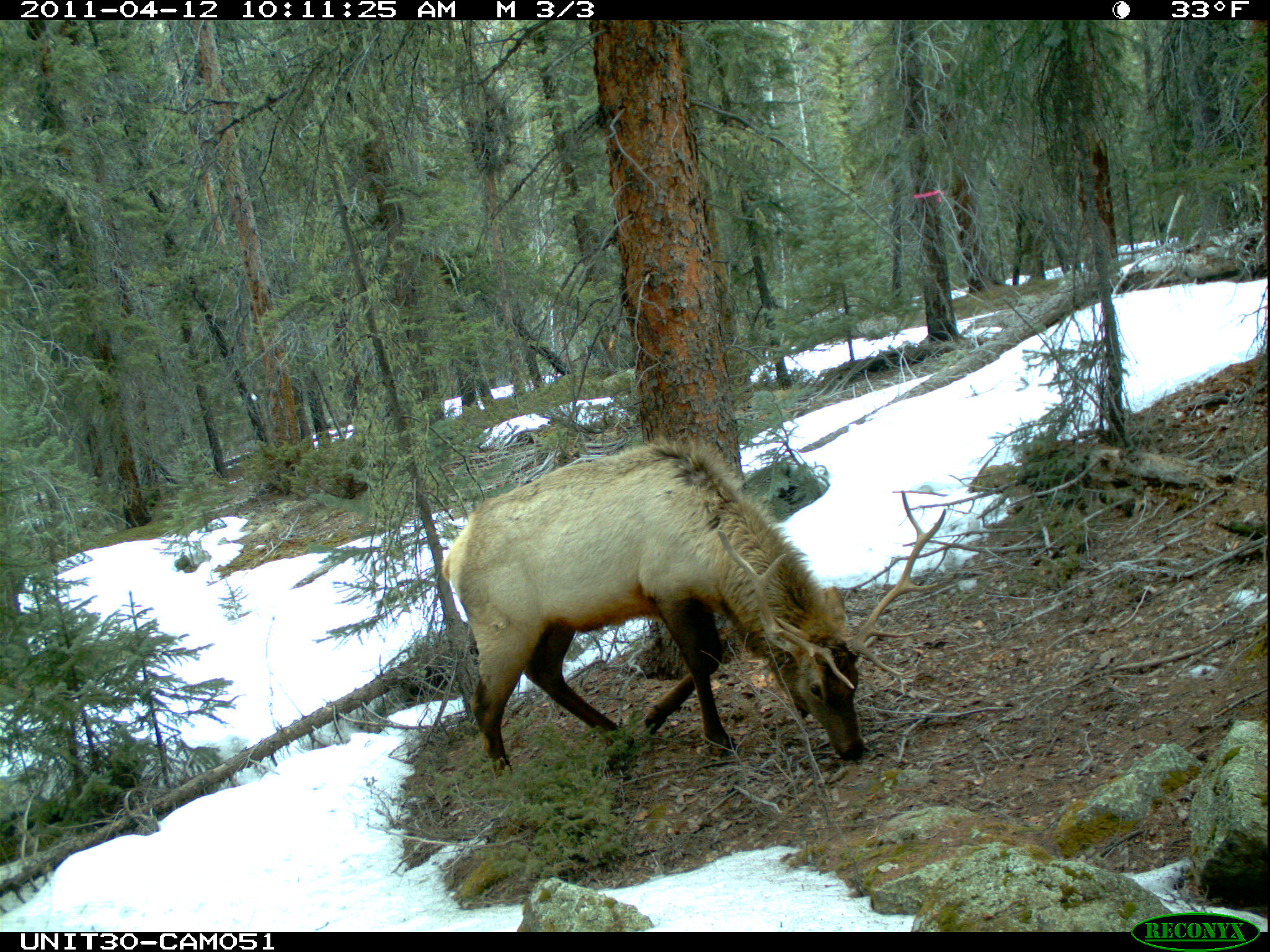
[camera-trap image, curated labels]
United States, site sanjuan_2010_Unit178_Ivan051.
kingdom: Animalia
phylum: Chordata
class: Mammalia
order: Artiodactyla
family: Cervidae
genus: Cervus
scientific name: Cervus elaphus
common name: red deer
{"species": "Cervus elaphus (red deer)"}